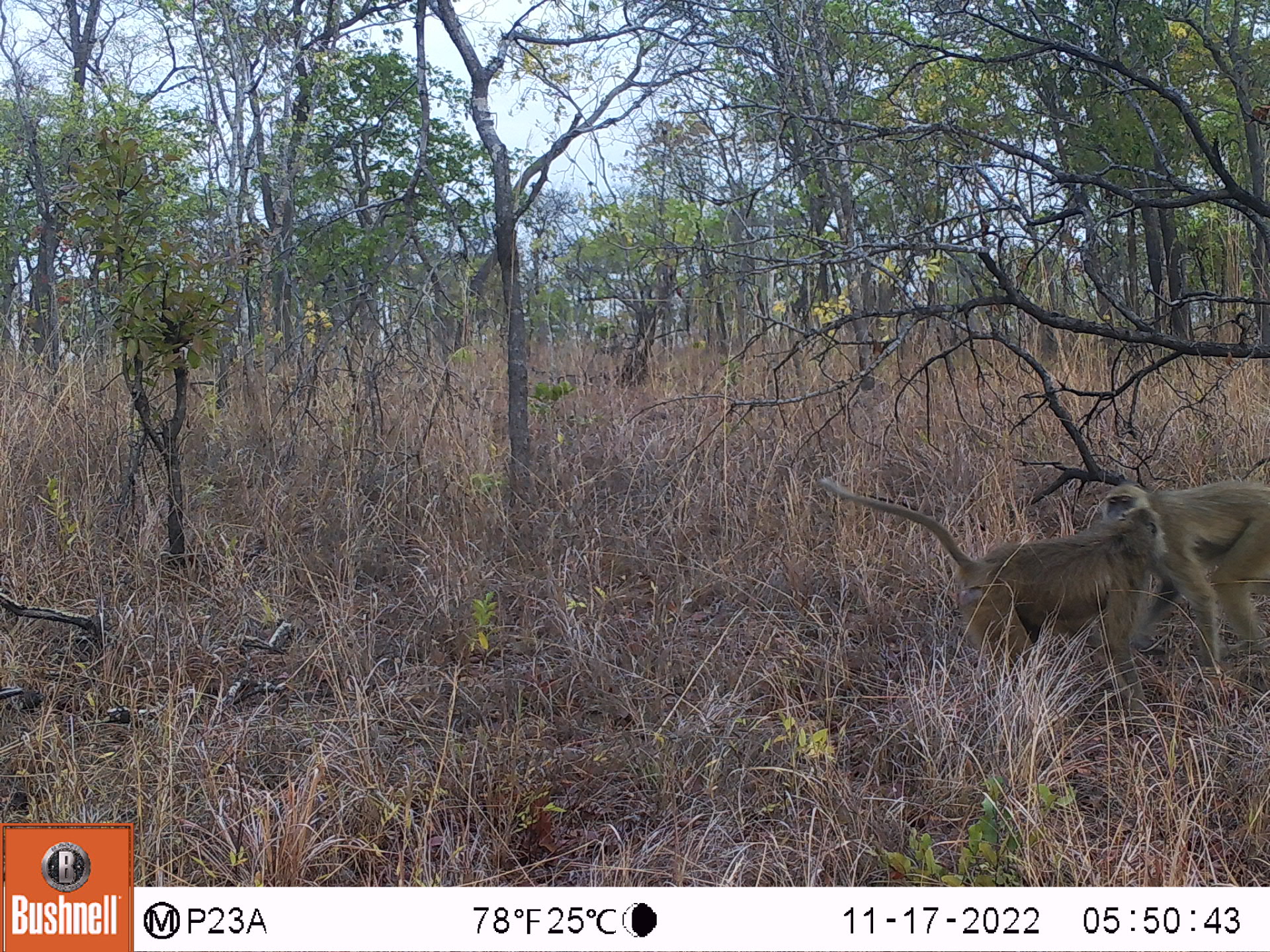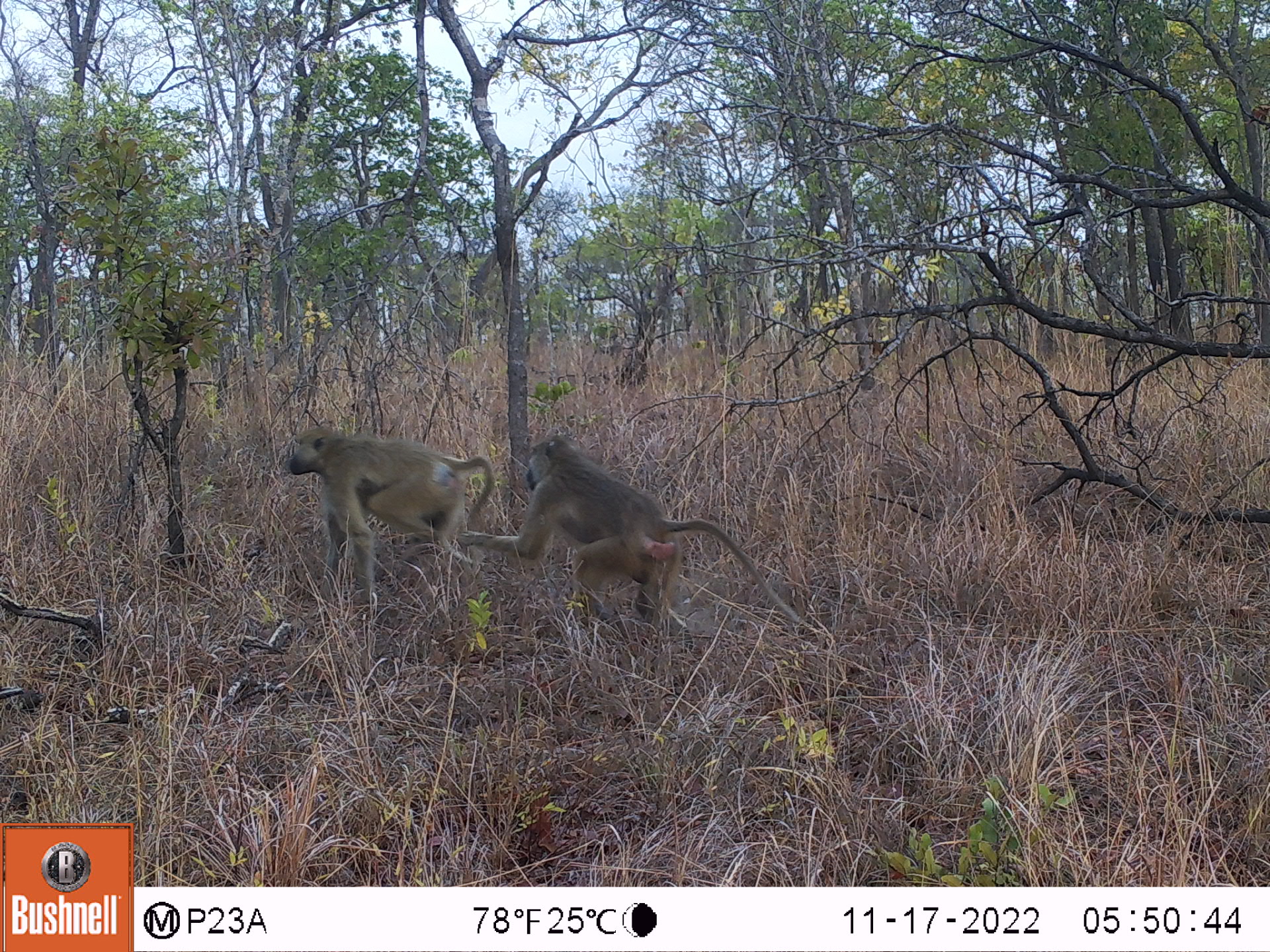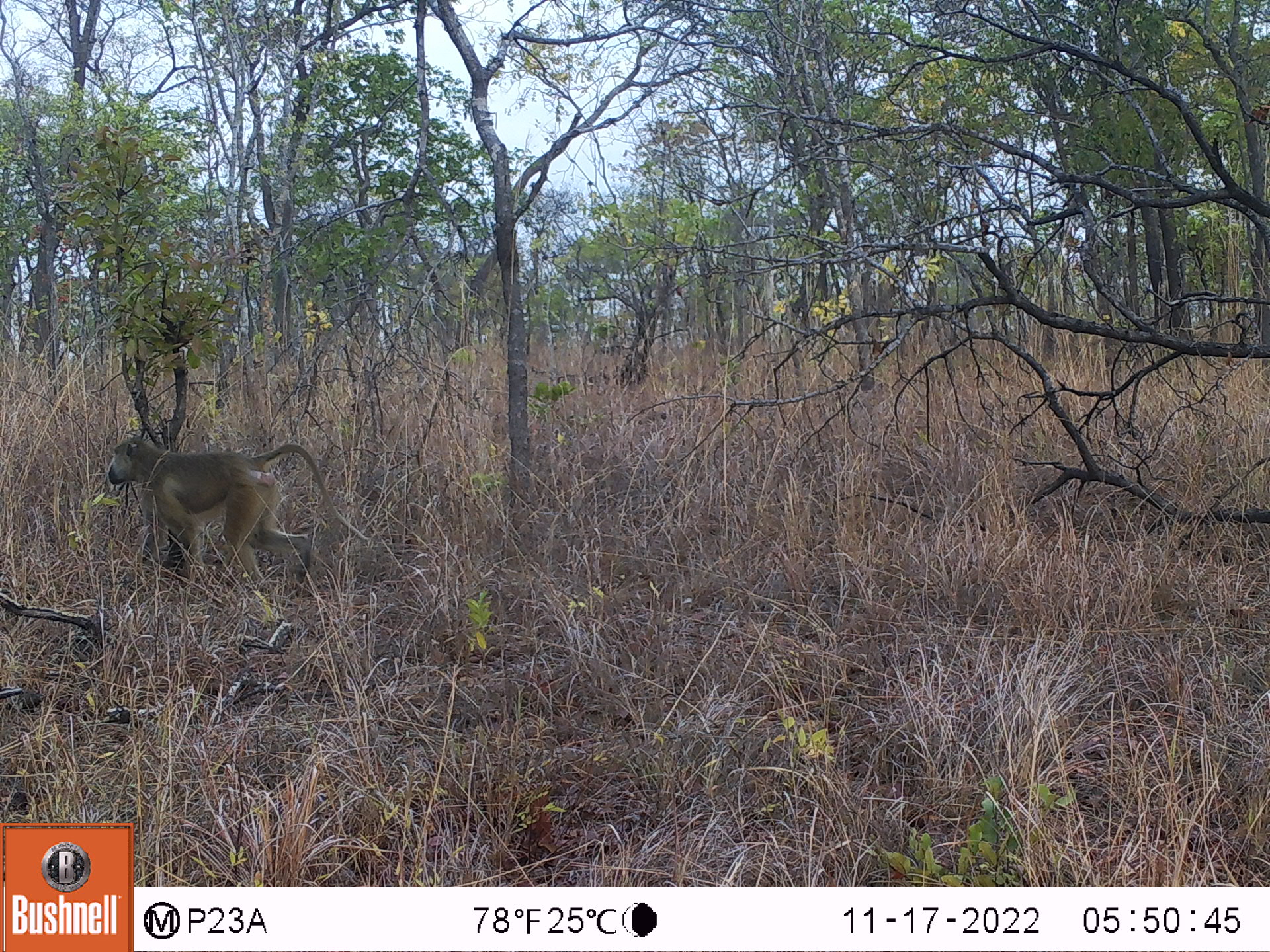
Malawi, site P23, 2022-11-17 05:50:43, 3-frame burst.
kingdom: Animalia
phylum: Chordata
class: Mammalia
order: Primates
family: Cercopithecidae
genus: Papio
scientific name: Papio cynocephalus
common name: yellow baboon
Yellow baboon (Papio cynocephalus), count 2.